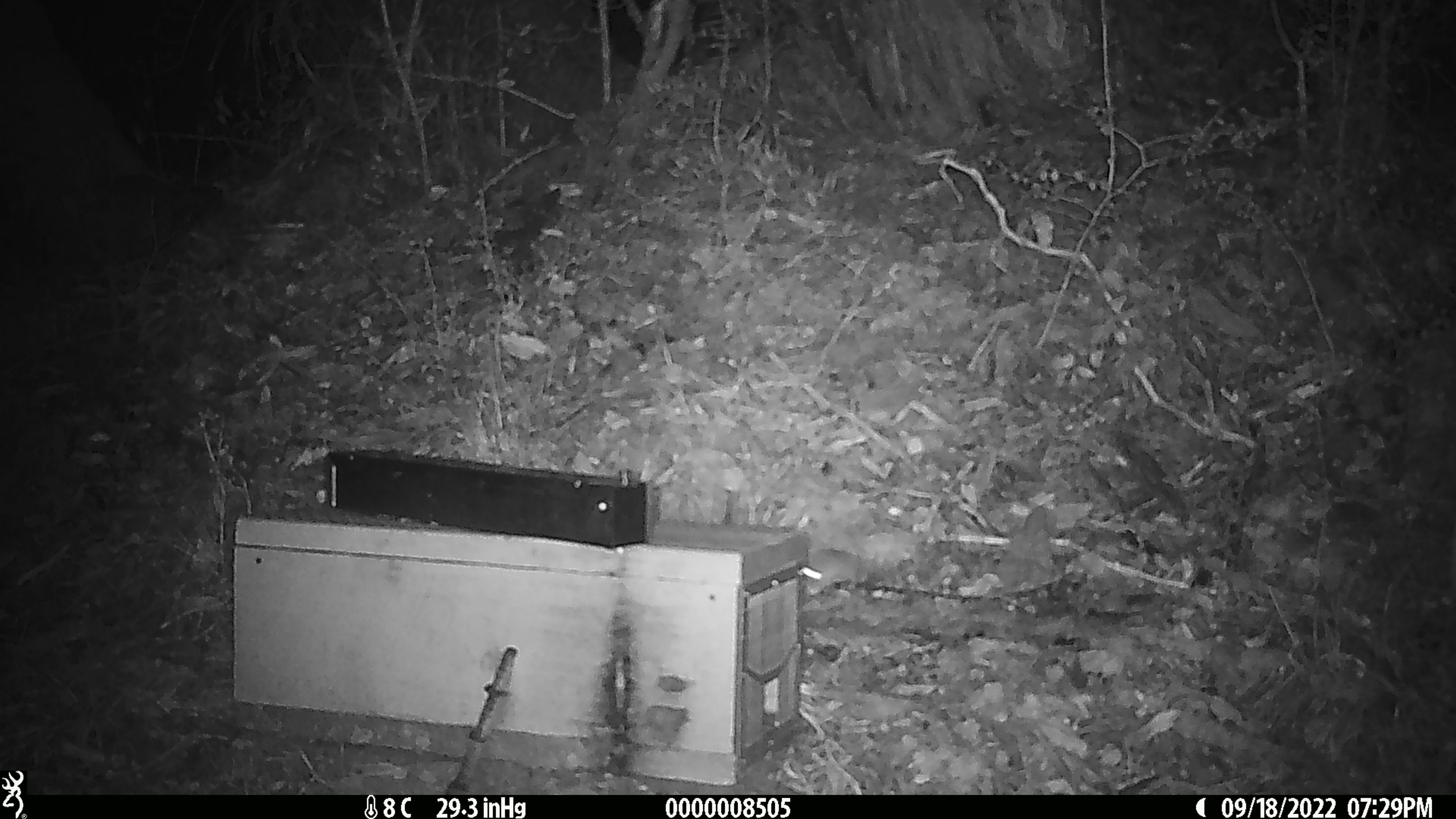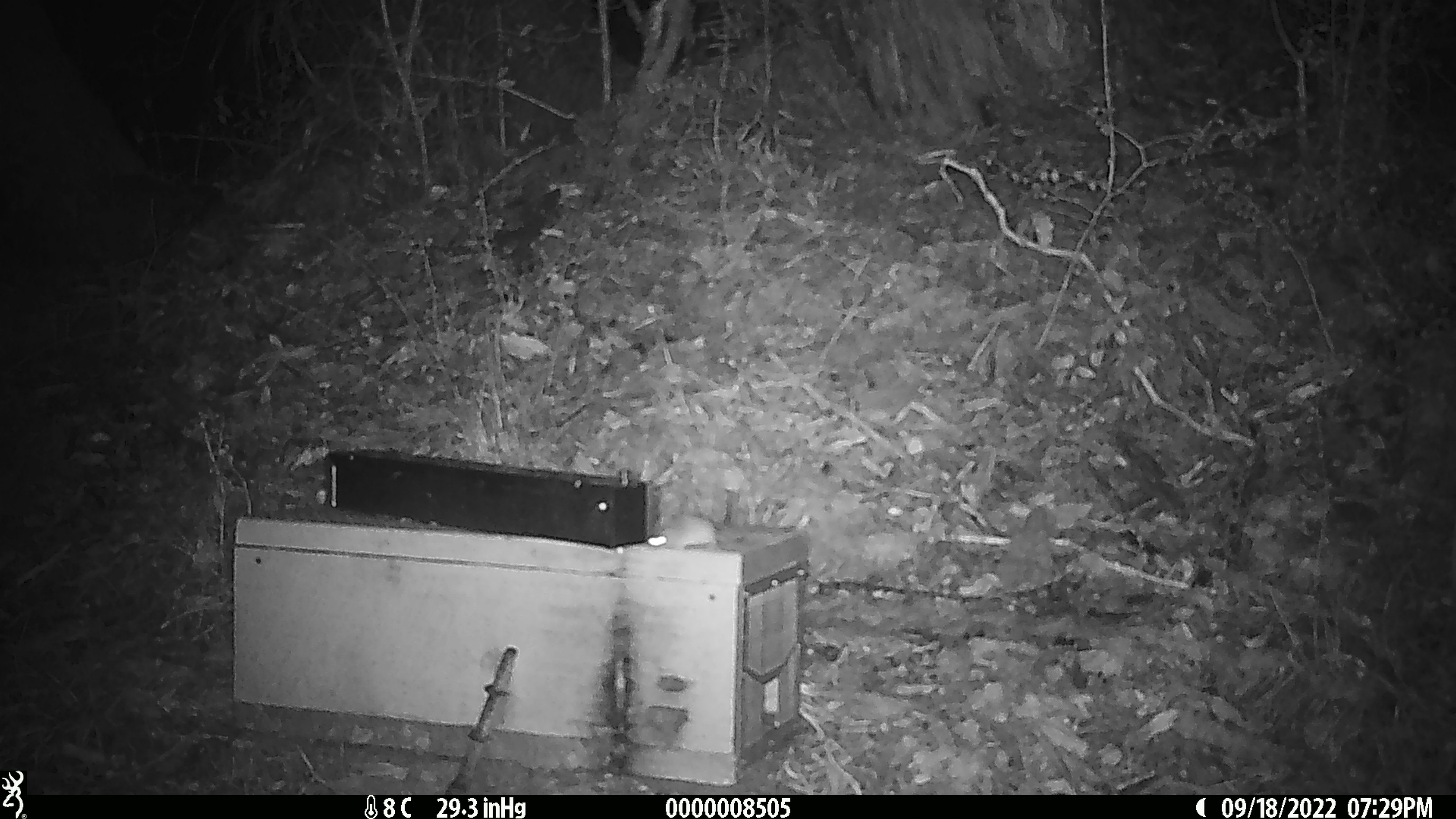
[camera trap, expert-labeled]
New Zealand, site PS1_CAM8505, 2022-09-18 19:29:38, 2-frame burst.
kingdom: Animalia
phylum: Chordata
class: Mammalia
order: Rodentia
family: Muridae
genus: Mus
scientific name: Mus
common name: mouse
Mouse (Mus).